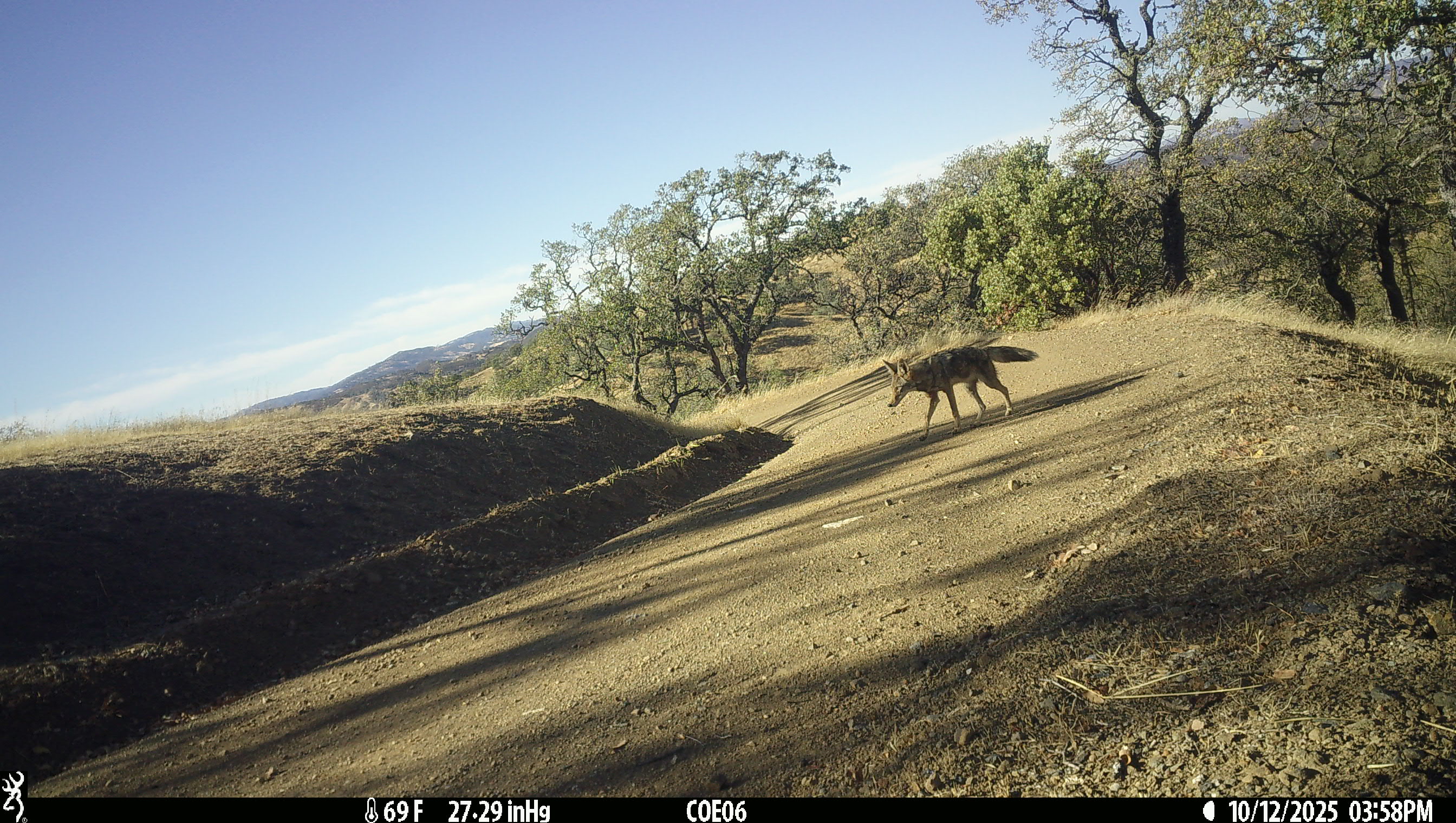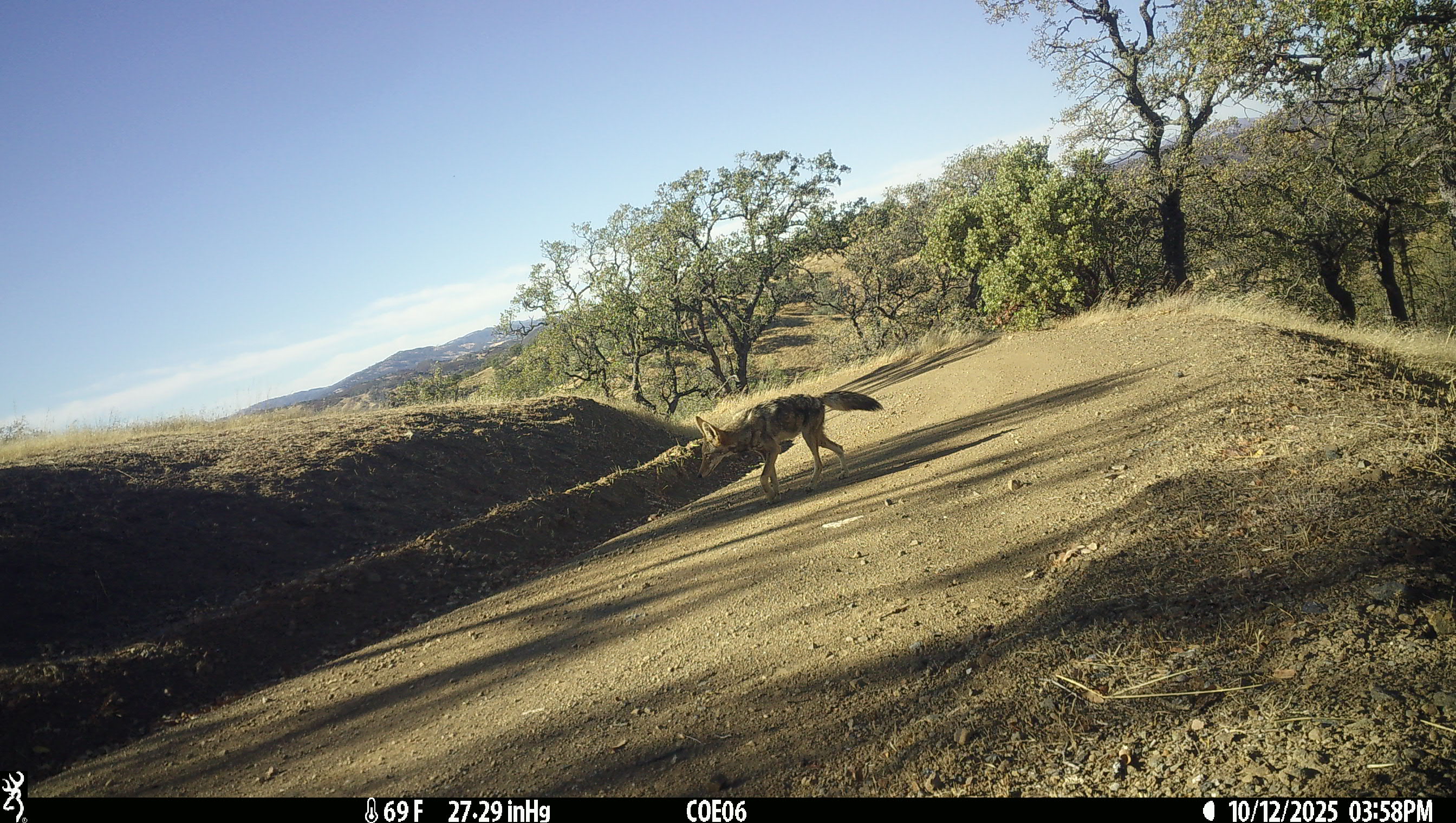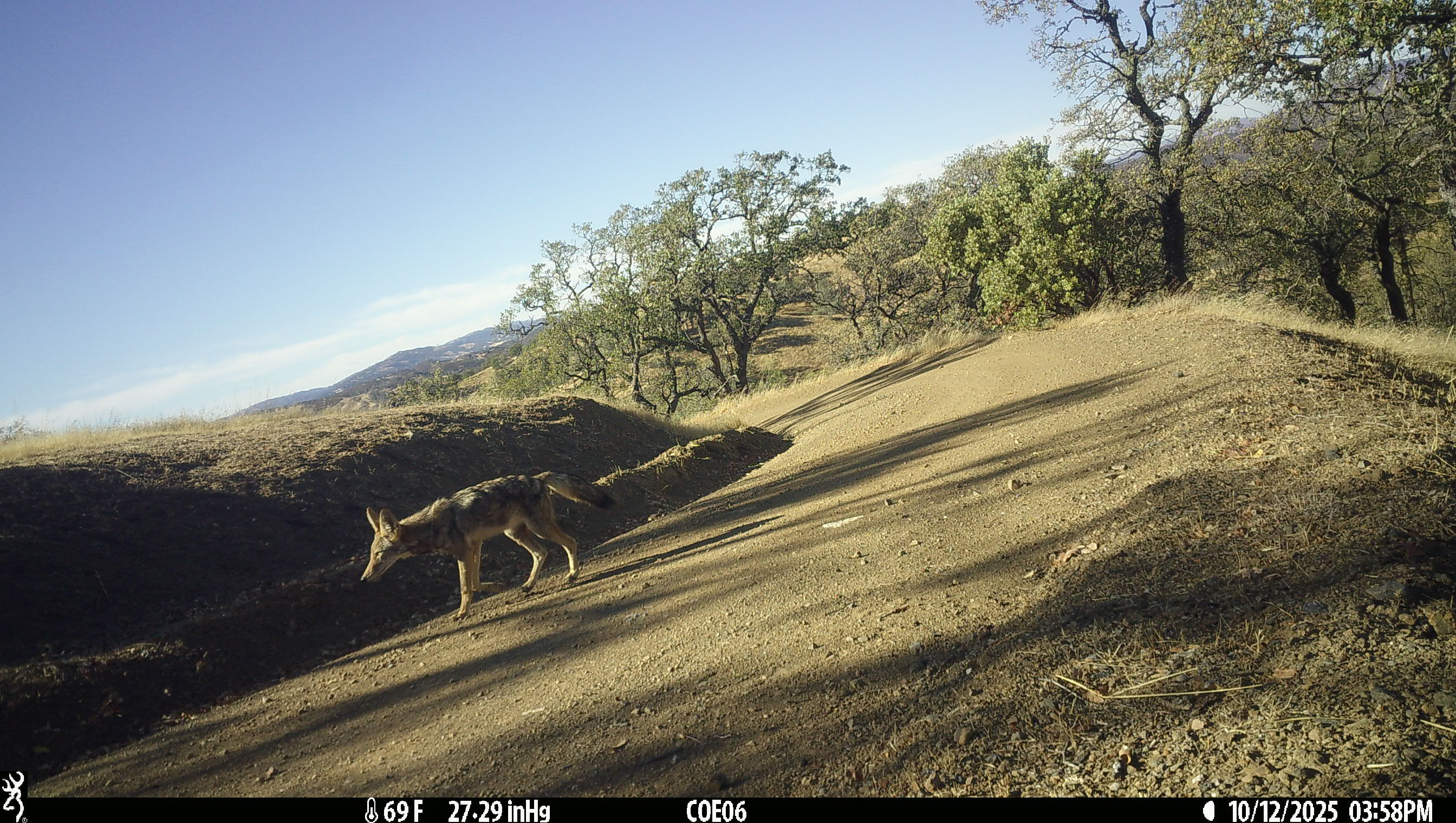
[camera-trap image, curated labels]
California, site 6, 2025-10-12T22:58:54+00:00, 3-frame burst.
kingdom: Animalia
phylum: Chordata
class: Mammalia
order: Carnivora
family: Canidae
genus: Canis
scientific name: Canis latrans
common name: coyote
Coyote (Canis latrans).